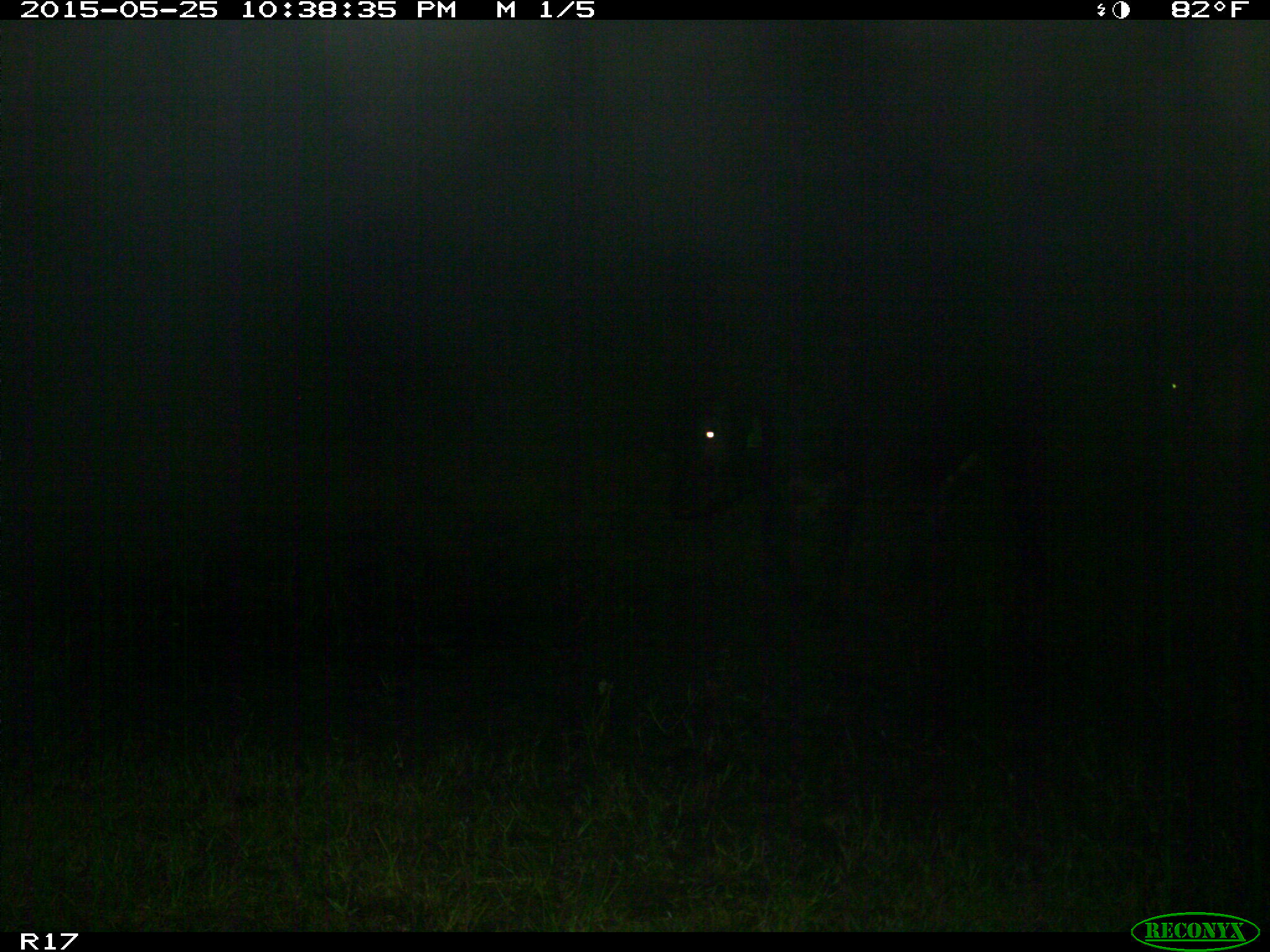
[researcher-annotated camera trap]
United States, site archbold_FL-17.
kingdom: Animalia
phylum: Chordata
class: Mammalia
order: Artiodactyla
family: Bovidae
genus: Bos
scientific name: Bos taurus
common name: domestic cow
Bos taurus (domestic cow).